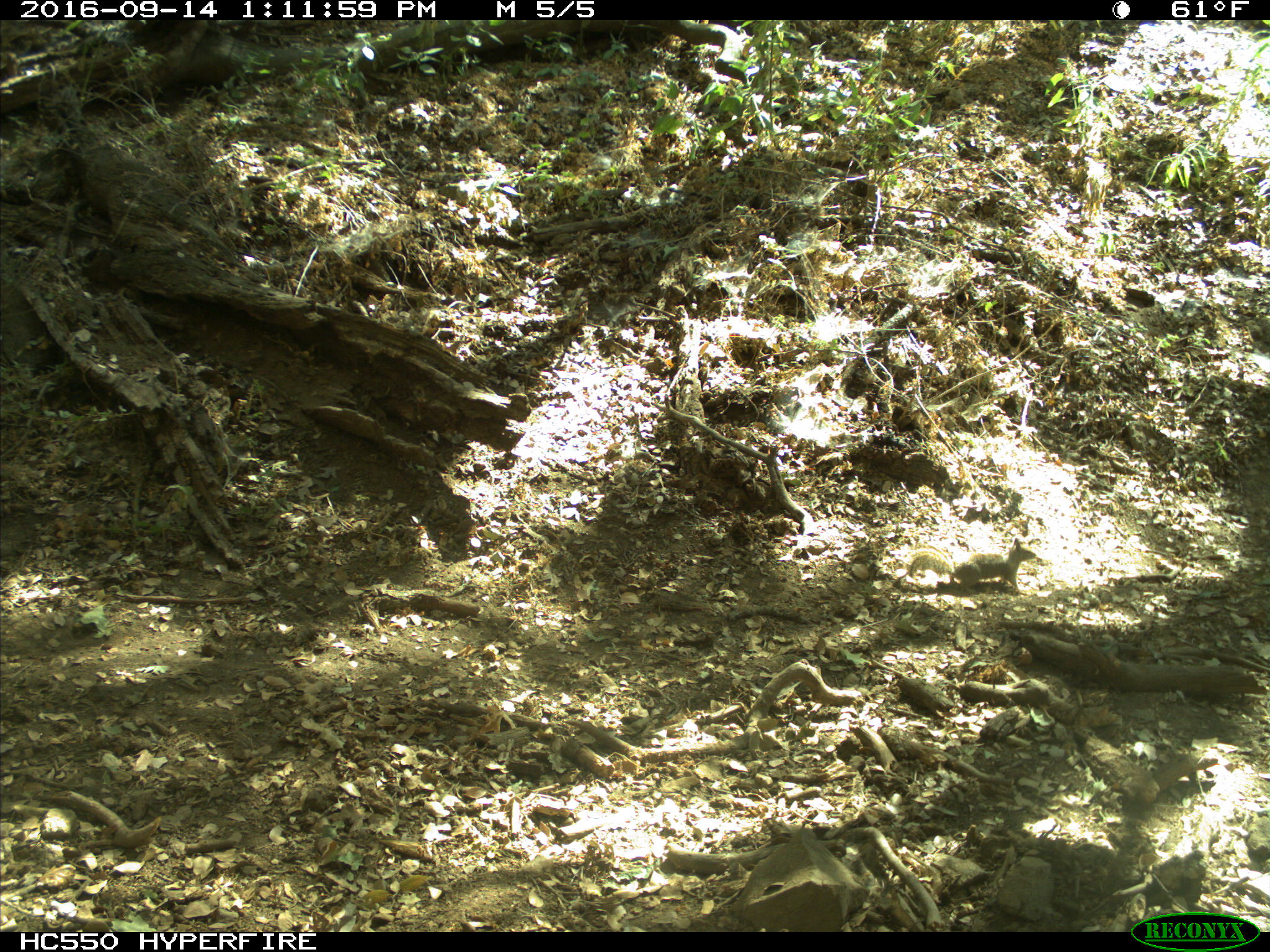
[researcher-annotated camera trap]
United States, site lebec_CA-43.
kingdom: Animalia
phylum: Chordata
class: Mammalia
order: Rodentia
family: Sciuridae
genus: Otospermophilus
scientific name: Otospermophilus beecheyi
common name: california ground squirrel